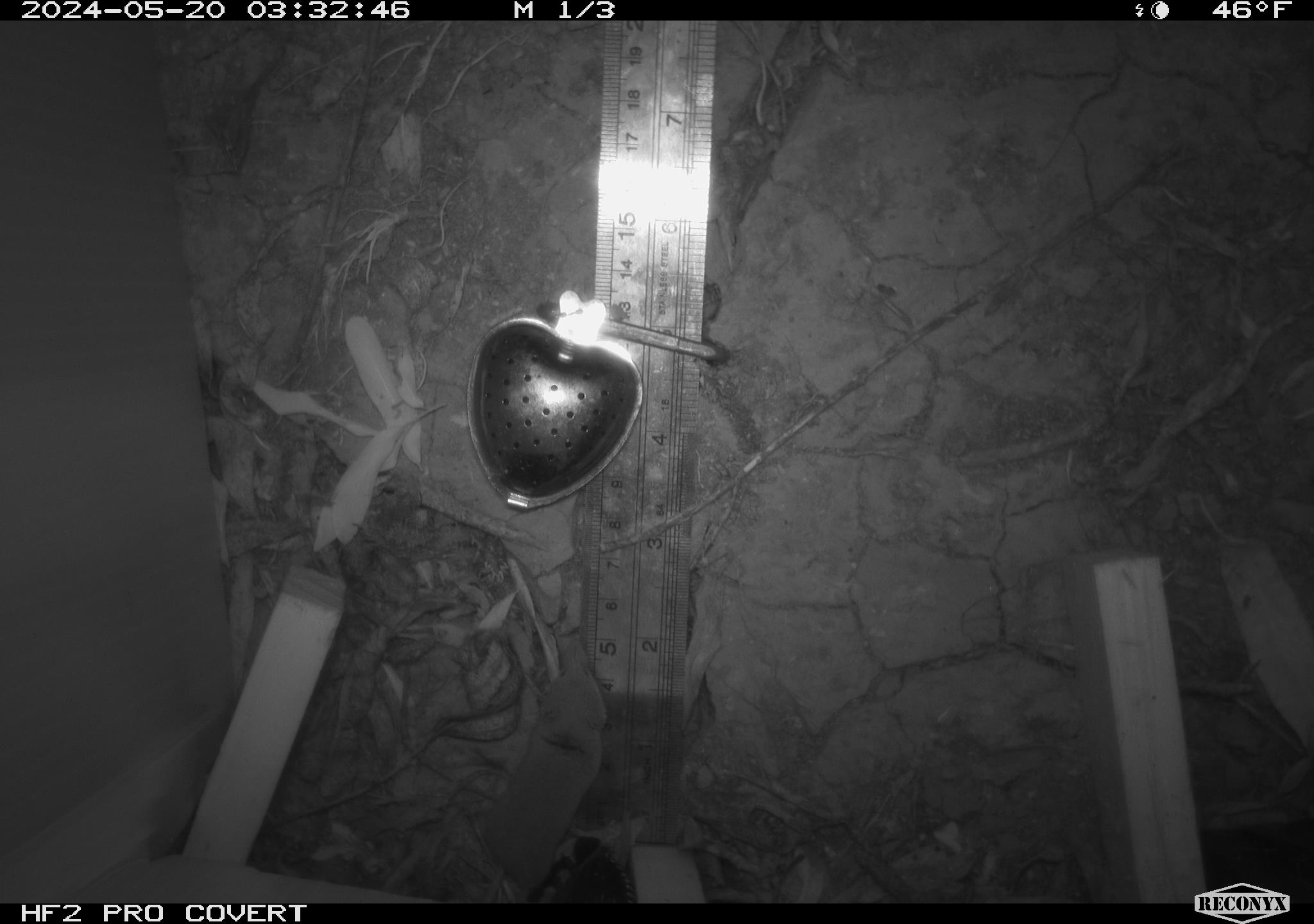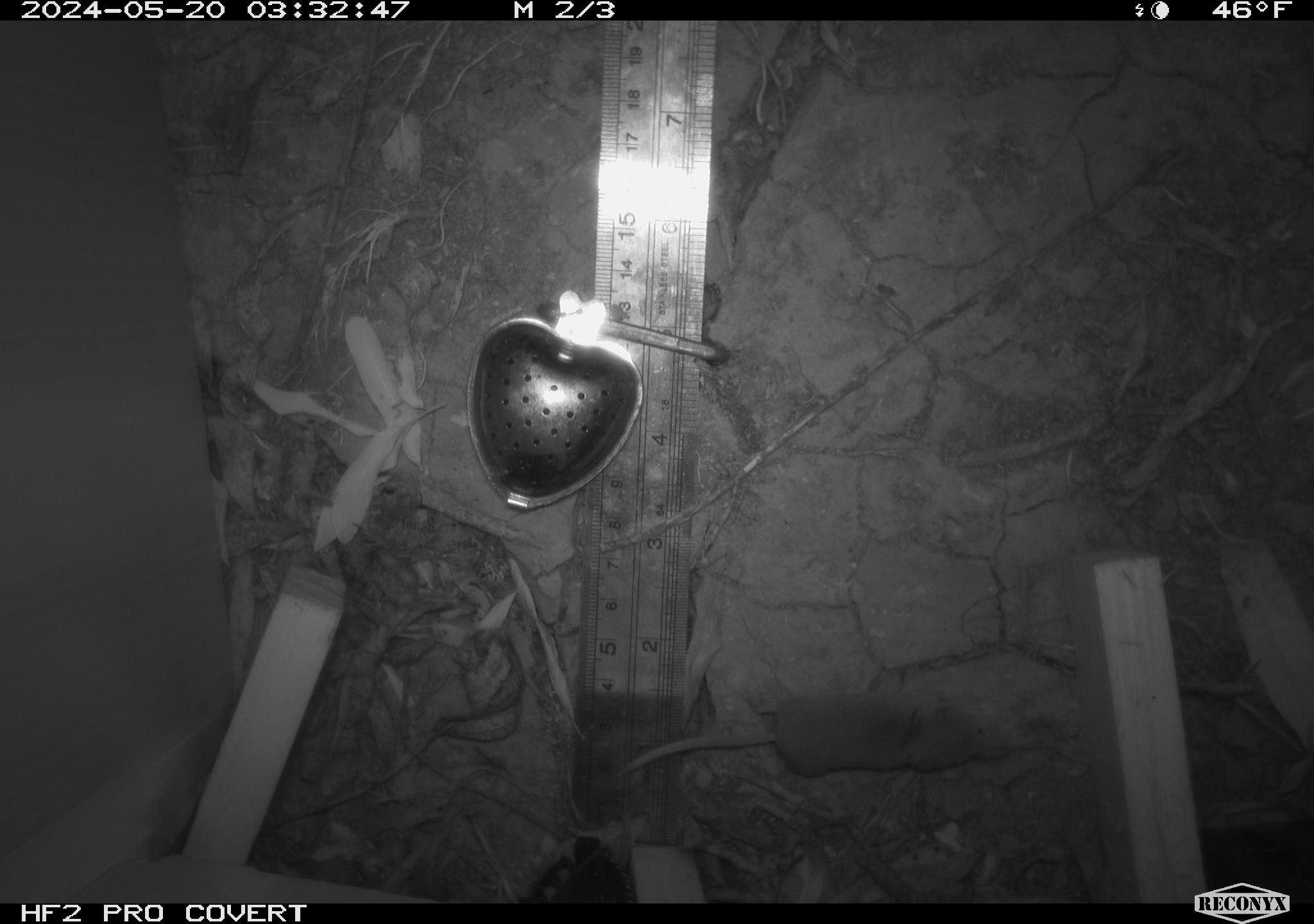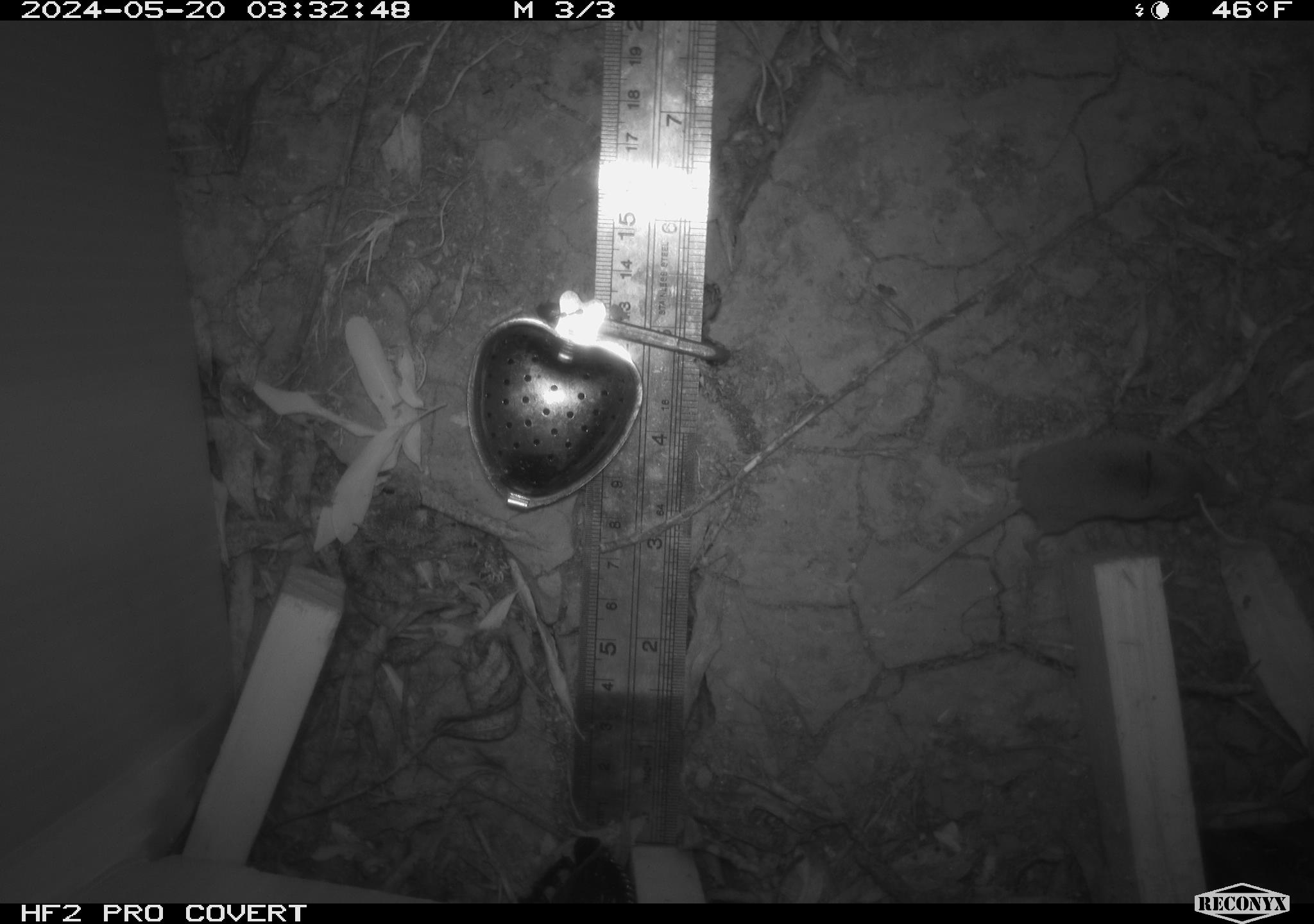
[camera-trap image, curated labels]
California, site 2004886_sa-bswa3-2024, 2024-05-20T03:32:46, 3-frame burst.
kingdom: Animalia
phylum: Chordata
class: Mammalia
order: Eulipotyphla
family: Soricidae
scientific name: Soricidae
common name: shrews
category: soricidae family